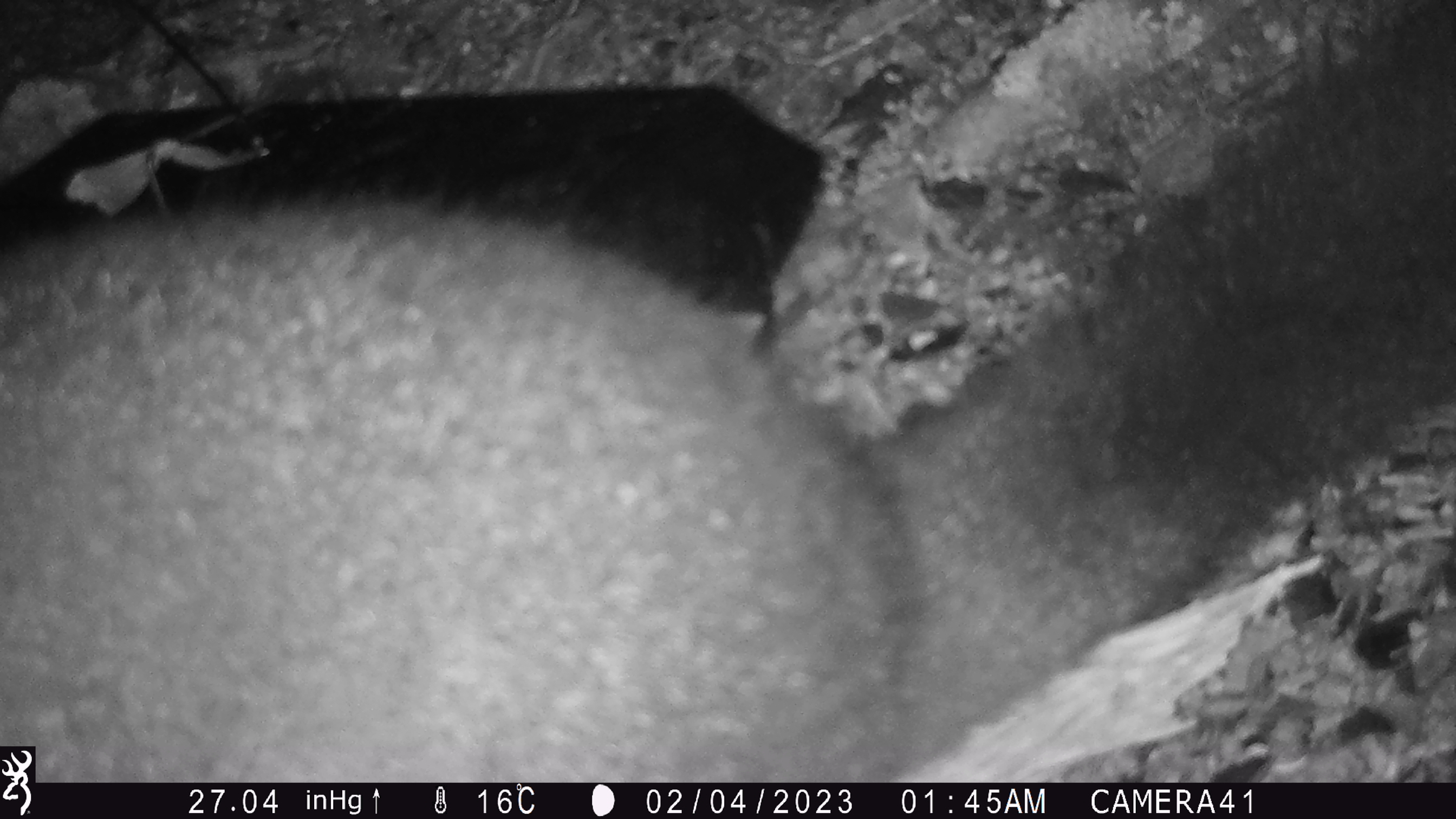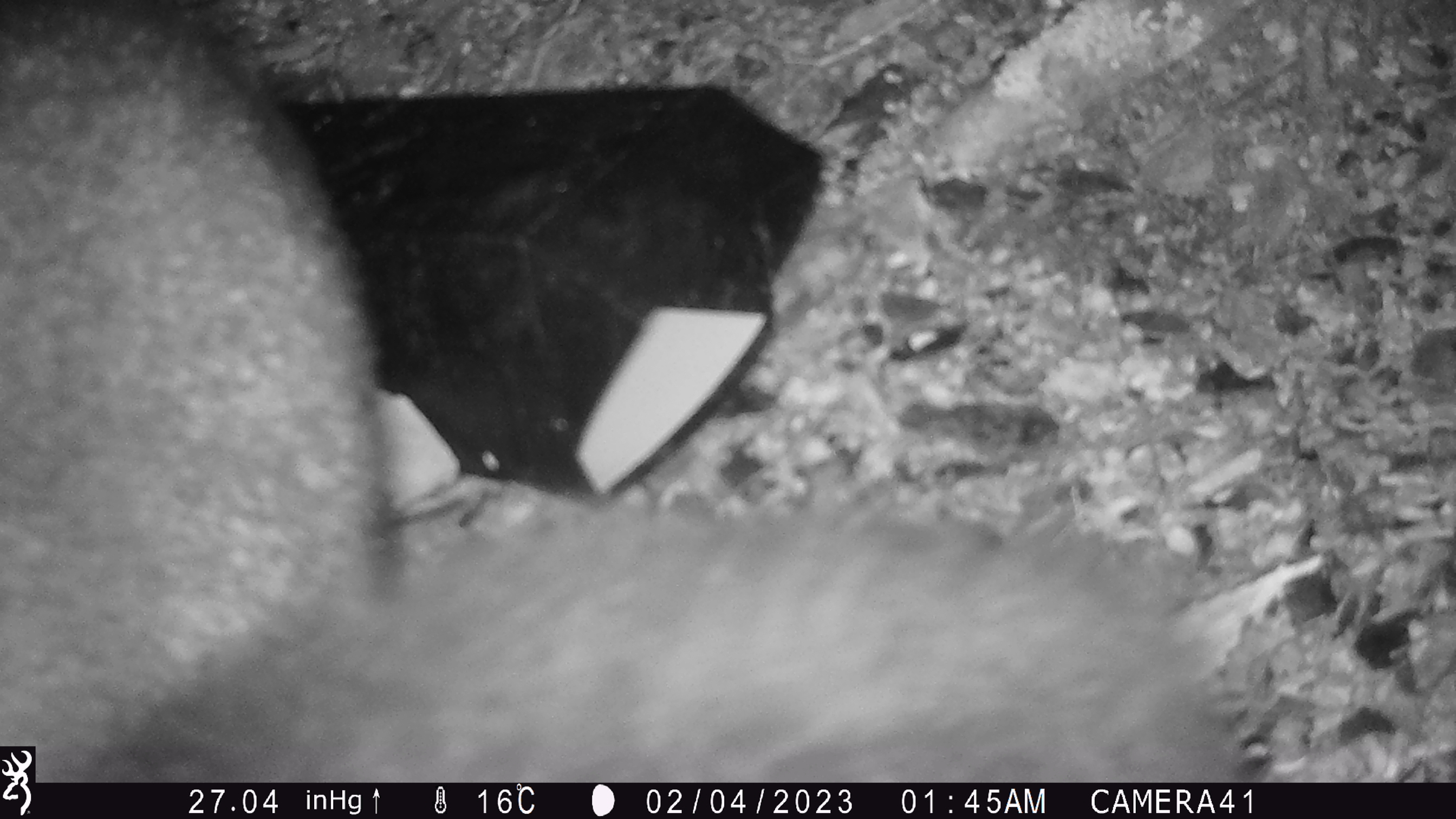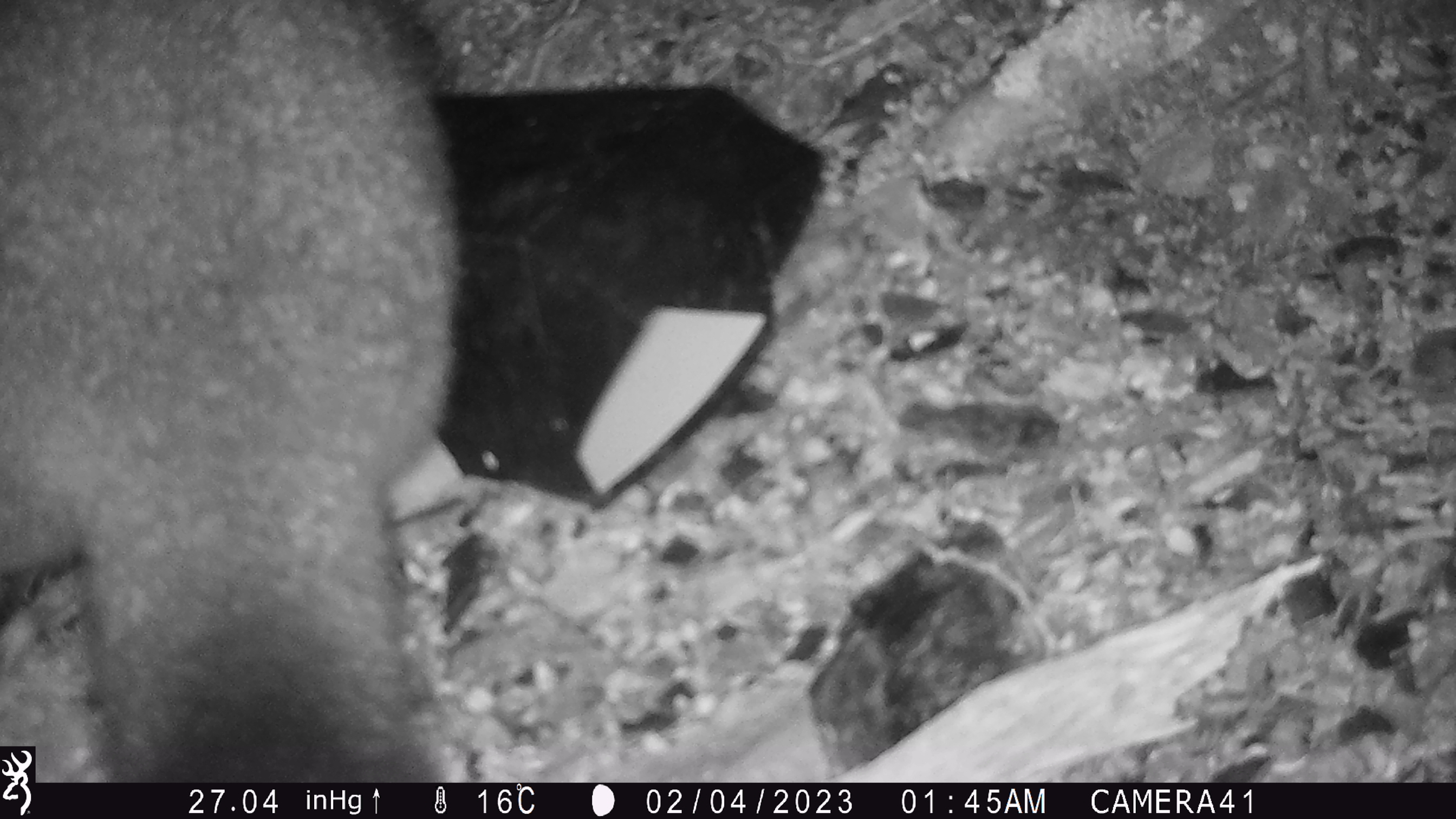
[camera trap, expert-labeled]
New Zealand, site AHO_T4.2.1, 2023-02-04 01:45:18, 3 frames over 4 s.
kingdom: Animalia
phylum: Chordata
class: Mammalia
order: Carnivora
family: Mustelidae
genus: Mustela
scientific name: Mustela erminea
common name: stoat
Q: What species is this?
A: Stoat (Mustela erminea).